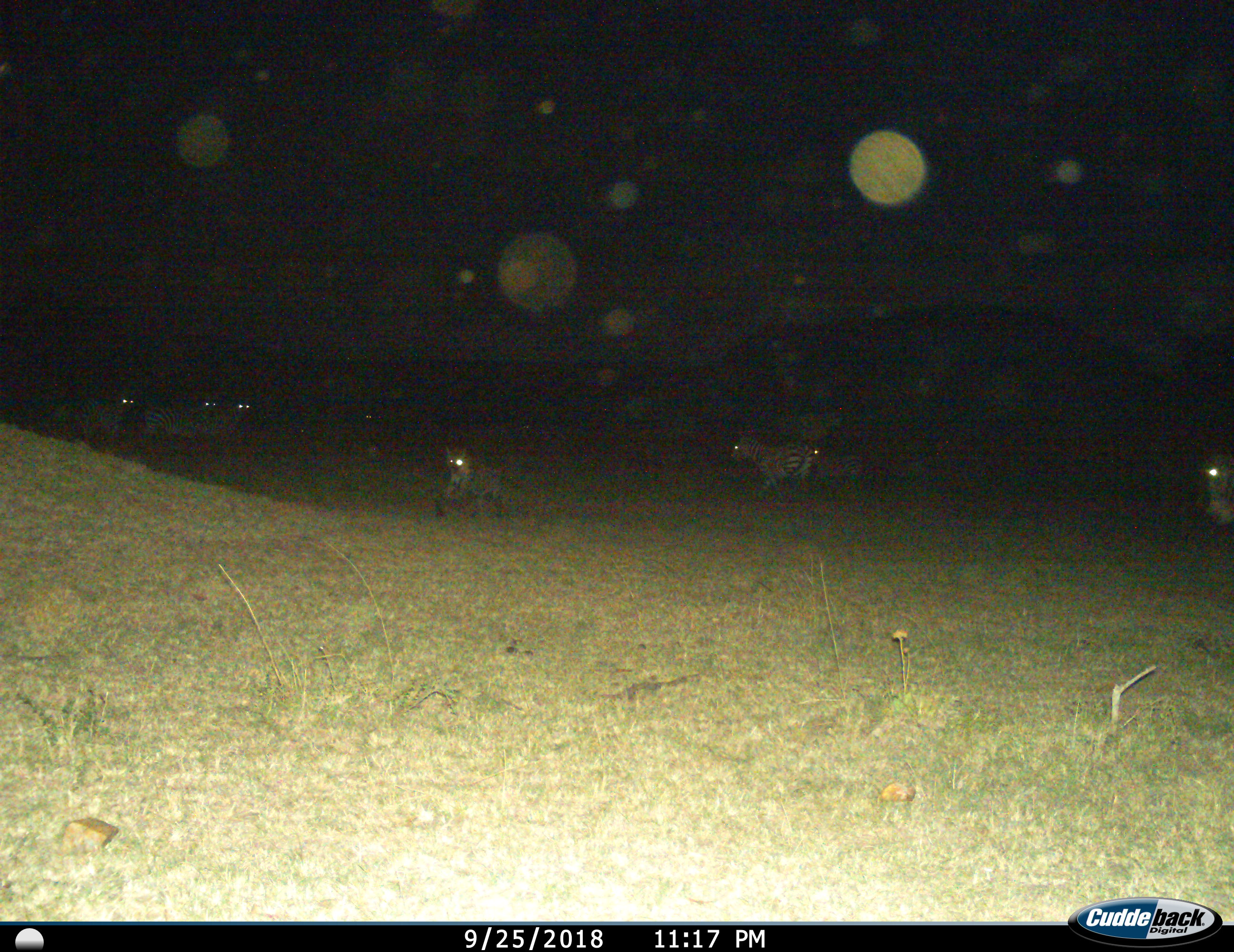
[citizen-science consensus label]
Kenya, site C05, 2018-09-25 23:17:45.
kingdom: Animalia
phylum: Chordata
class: Mammalia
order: Perissodactyla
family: Equidae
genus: Equus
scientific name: Equus quagga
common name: plains zebra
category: zebra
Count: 7.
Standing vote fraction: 50%.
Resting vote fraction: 0%.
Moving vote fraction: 75%.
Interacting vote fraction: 0%.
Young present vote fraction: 0%.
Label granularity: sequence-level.